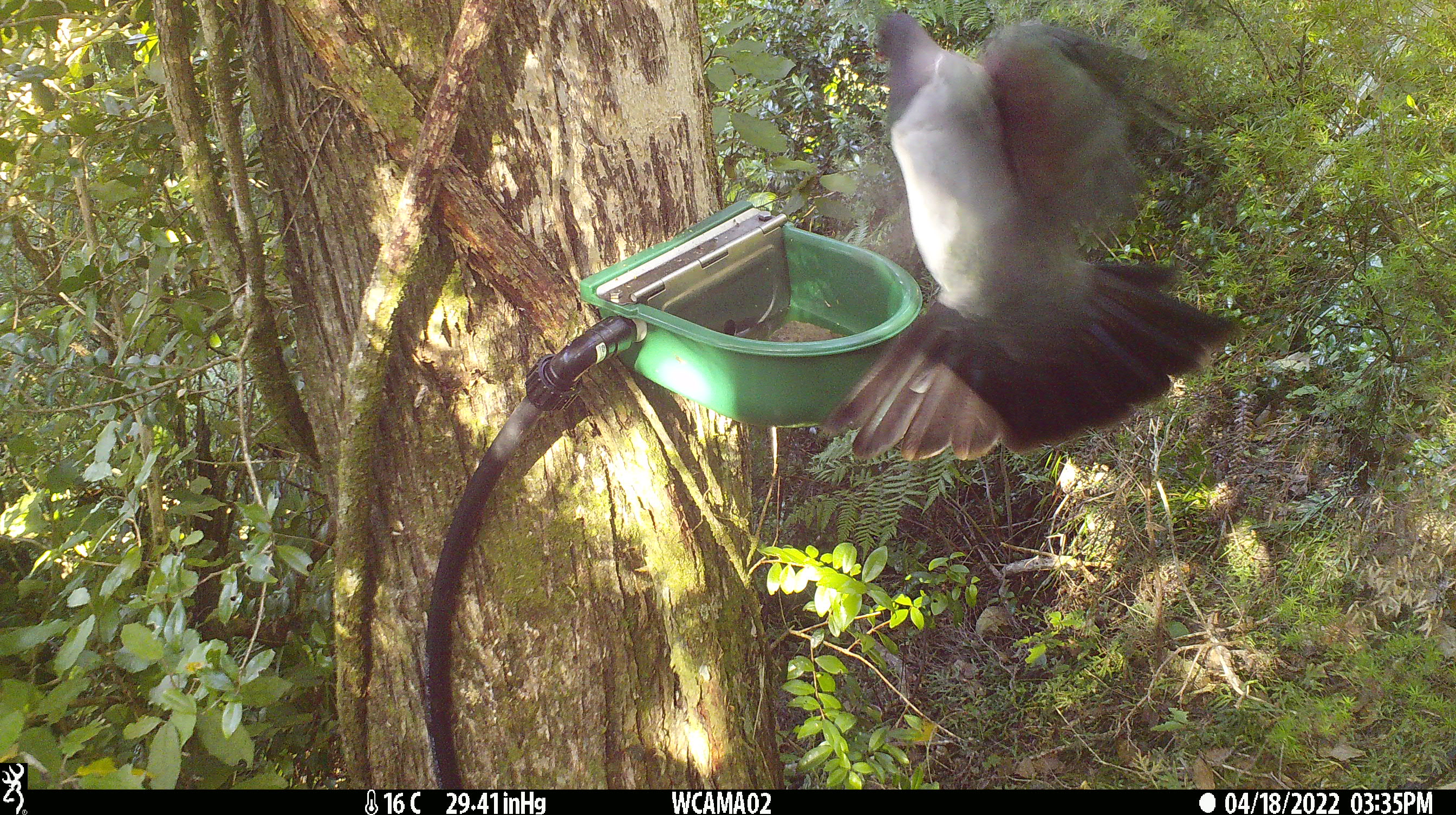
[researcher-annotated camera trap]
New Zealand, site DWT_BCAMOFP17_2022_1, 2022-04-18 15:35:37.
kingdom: Animalia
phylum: Chordata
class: Aves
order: Columbiformes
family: Columbidae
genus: Hemiphaga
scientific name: Hemiphaga novaeseelandiae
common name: new zealand pigeon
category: kereru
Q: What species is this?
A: Kereru (new zealand pigeon) (Hemiphaga novaeseelandiae).